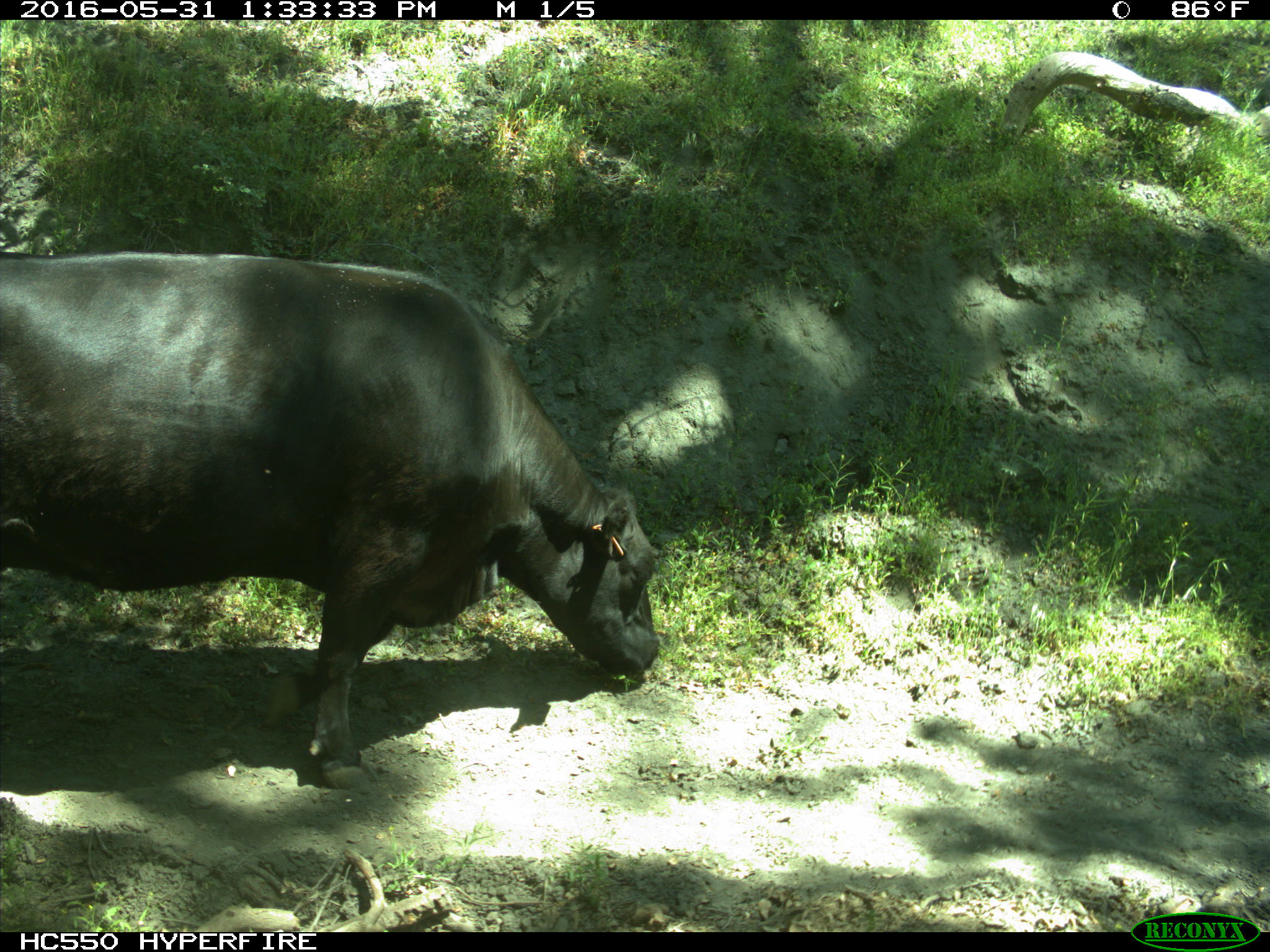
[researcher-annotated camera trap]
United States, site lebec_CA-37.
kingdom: Animalia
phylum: Chordata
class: Mammalia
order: Artiodactyla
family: Bovidae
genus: Bos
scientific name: Bos taurus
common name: domestic cow